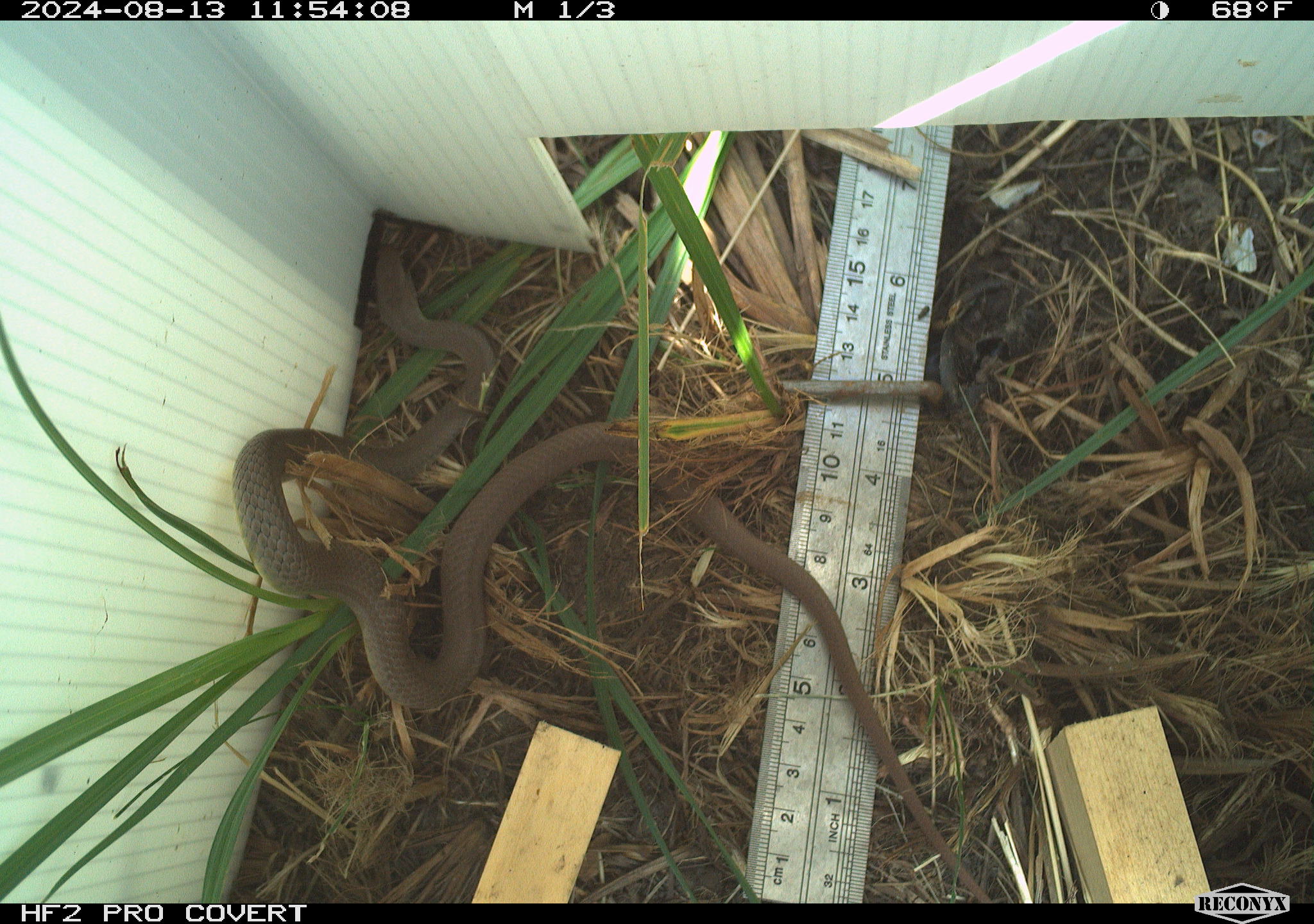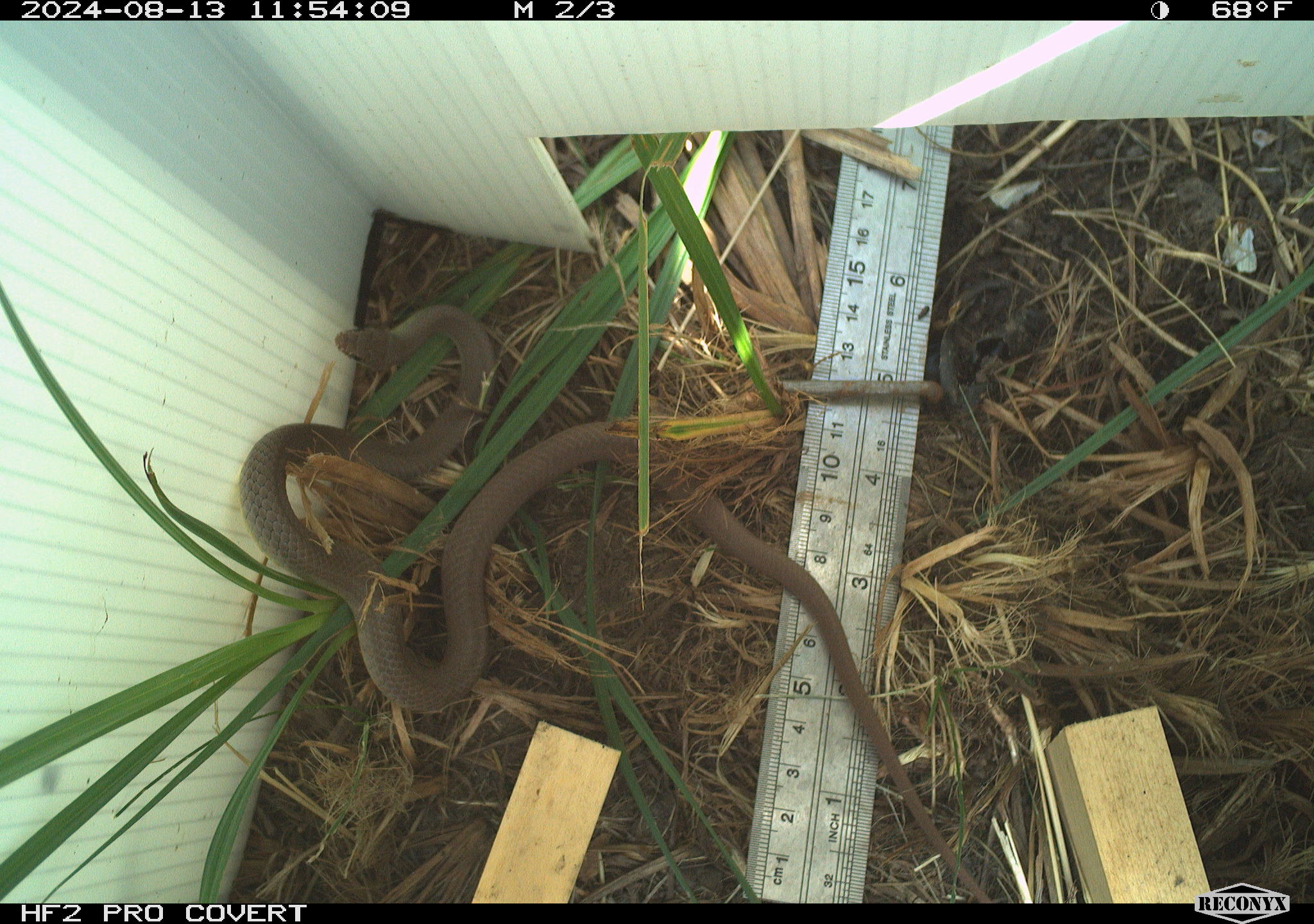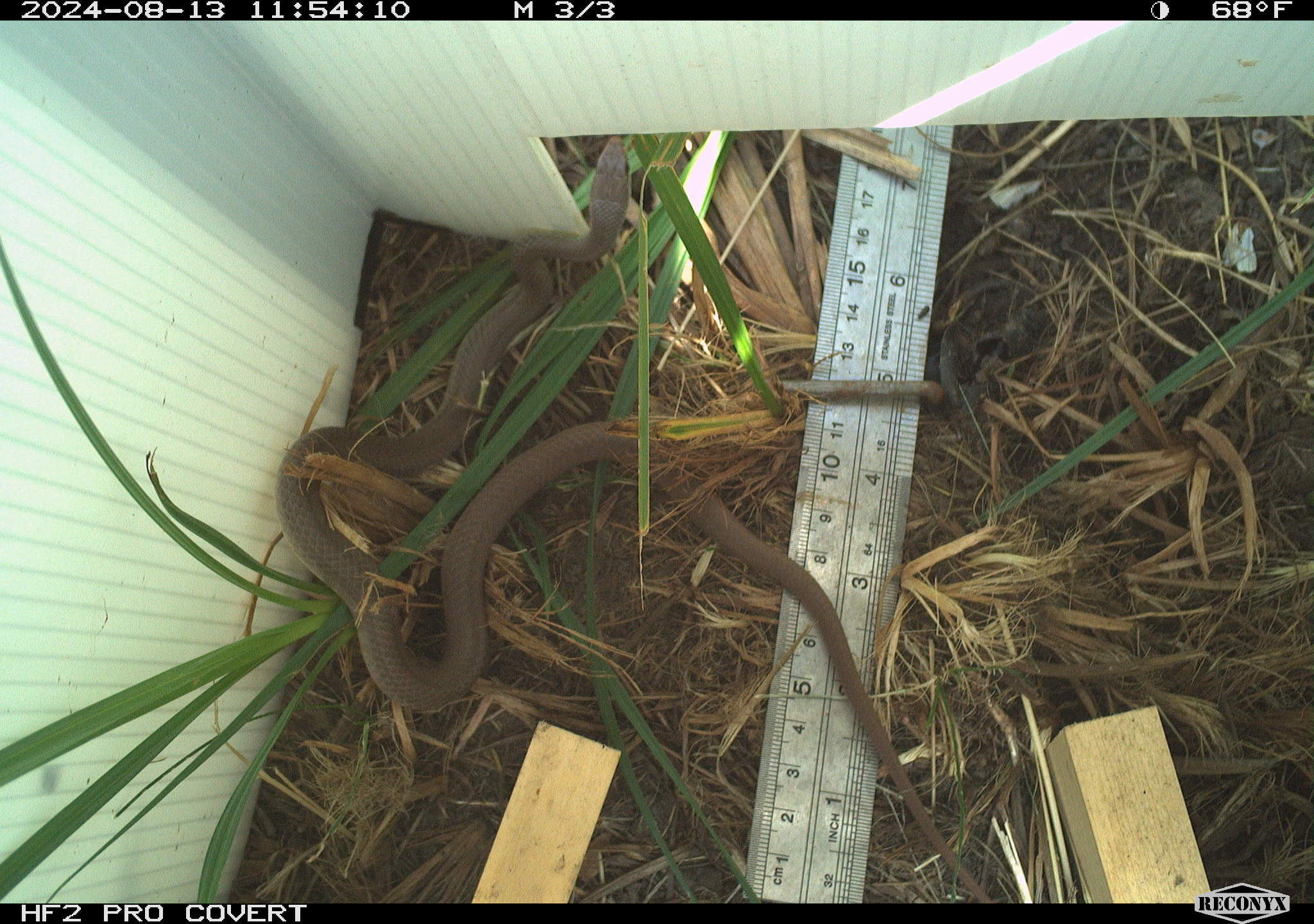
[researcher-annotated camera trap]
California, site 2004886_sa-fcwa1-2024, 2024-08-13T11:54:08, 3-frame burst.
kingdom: Animalia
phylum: Chordata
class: Reptilia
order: Squamata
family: Colubridae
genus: Coluber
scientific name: Coluber constrictor mormon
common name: western yellow-bellied racer